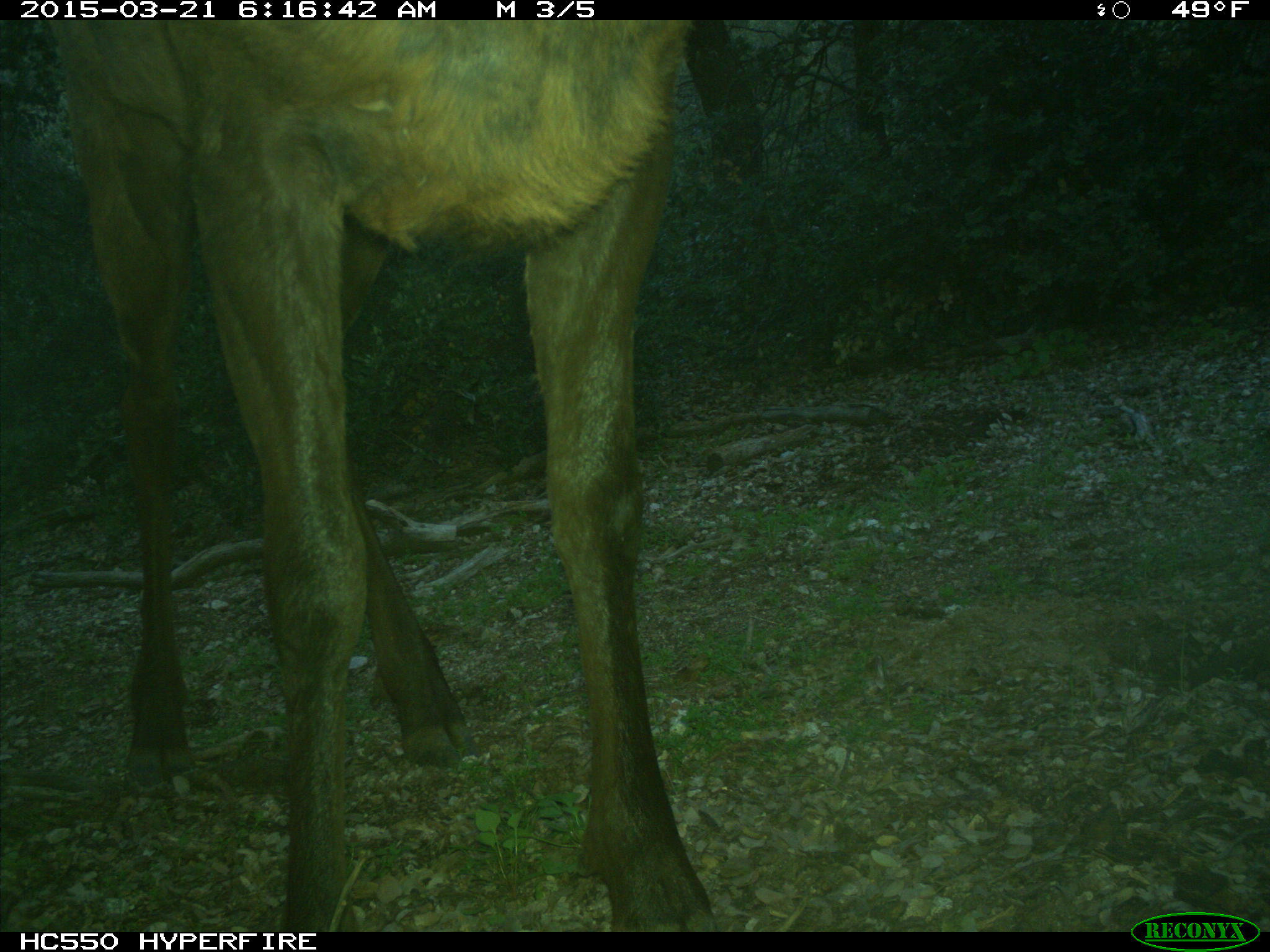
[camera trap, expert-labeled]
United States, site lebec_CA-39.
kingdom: Animalia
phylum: Chordata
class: Mammalia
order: Artiodactyla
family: Cervidae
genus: Cervus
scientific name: Cervus canadensis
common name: elk